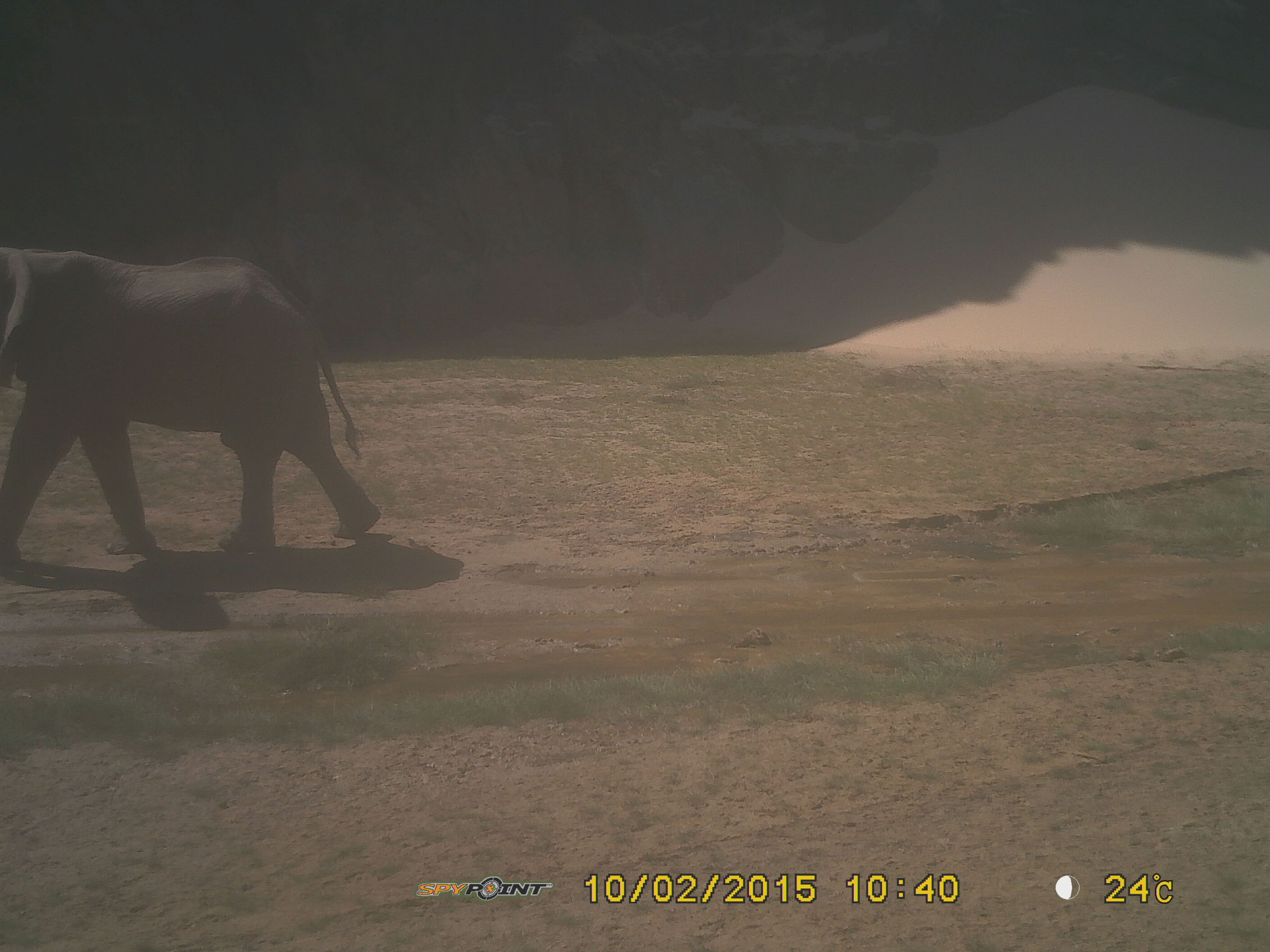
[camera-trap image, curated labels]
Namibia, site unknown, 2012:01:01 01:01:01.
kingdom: Animalia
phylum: Chordata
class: Mammalia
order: Proboscidea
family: Elephantidae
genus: Loxodonta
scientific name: Loxodonta africana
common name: african elephant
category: loxodanta africana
Loxodanta africana (african elephant) (Loxodonta africana).